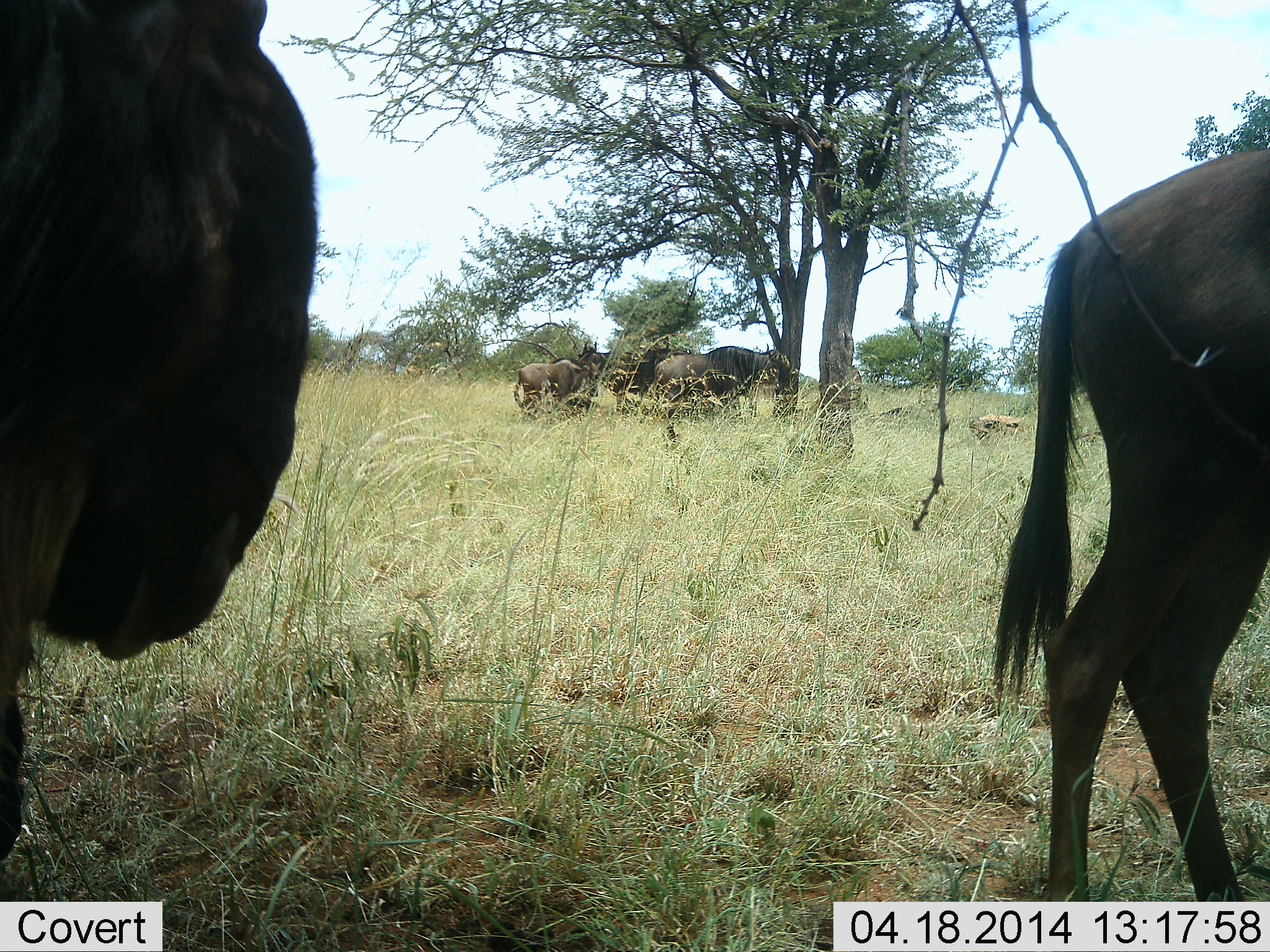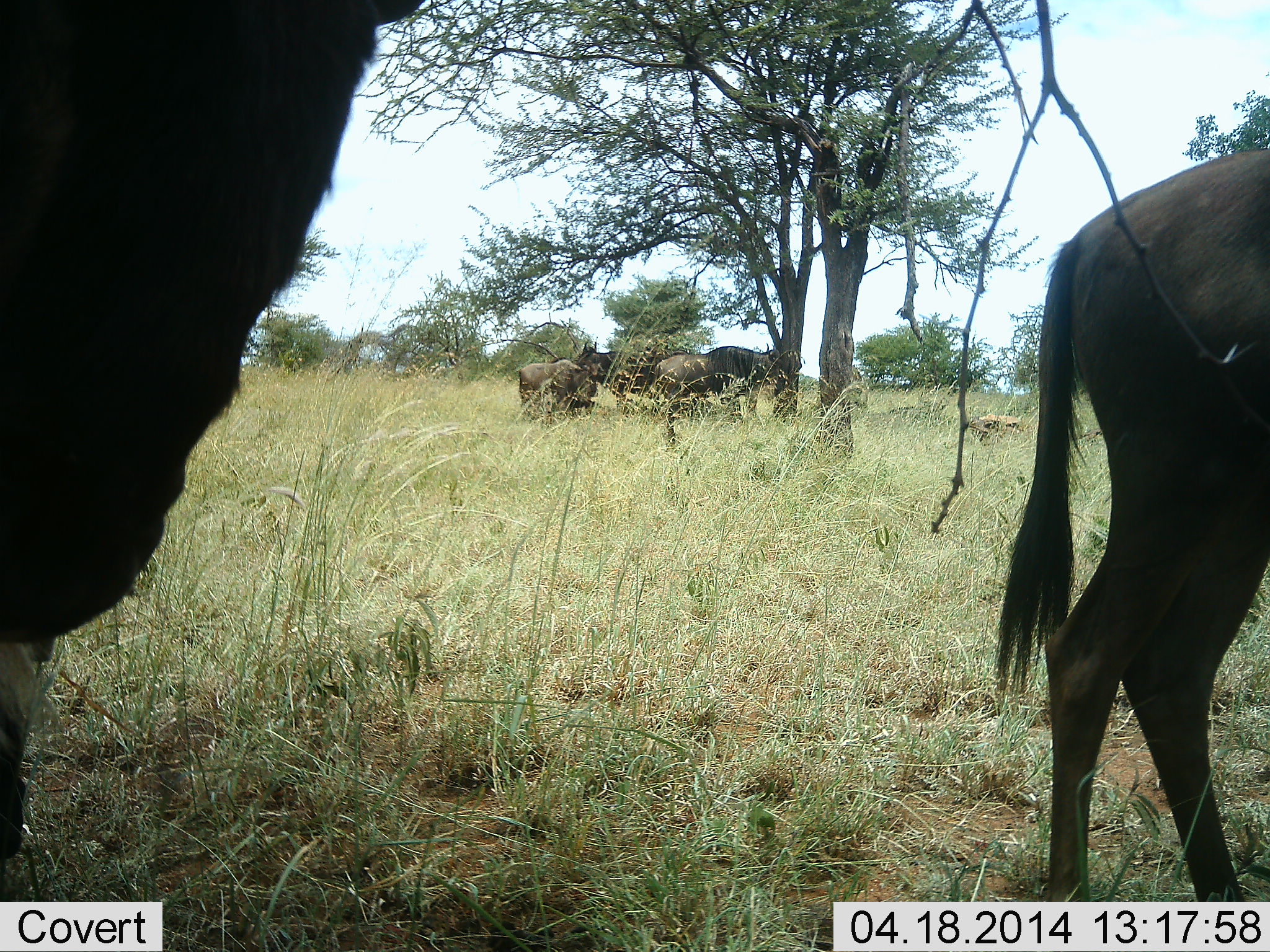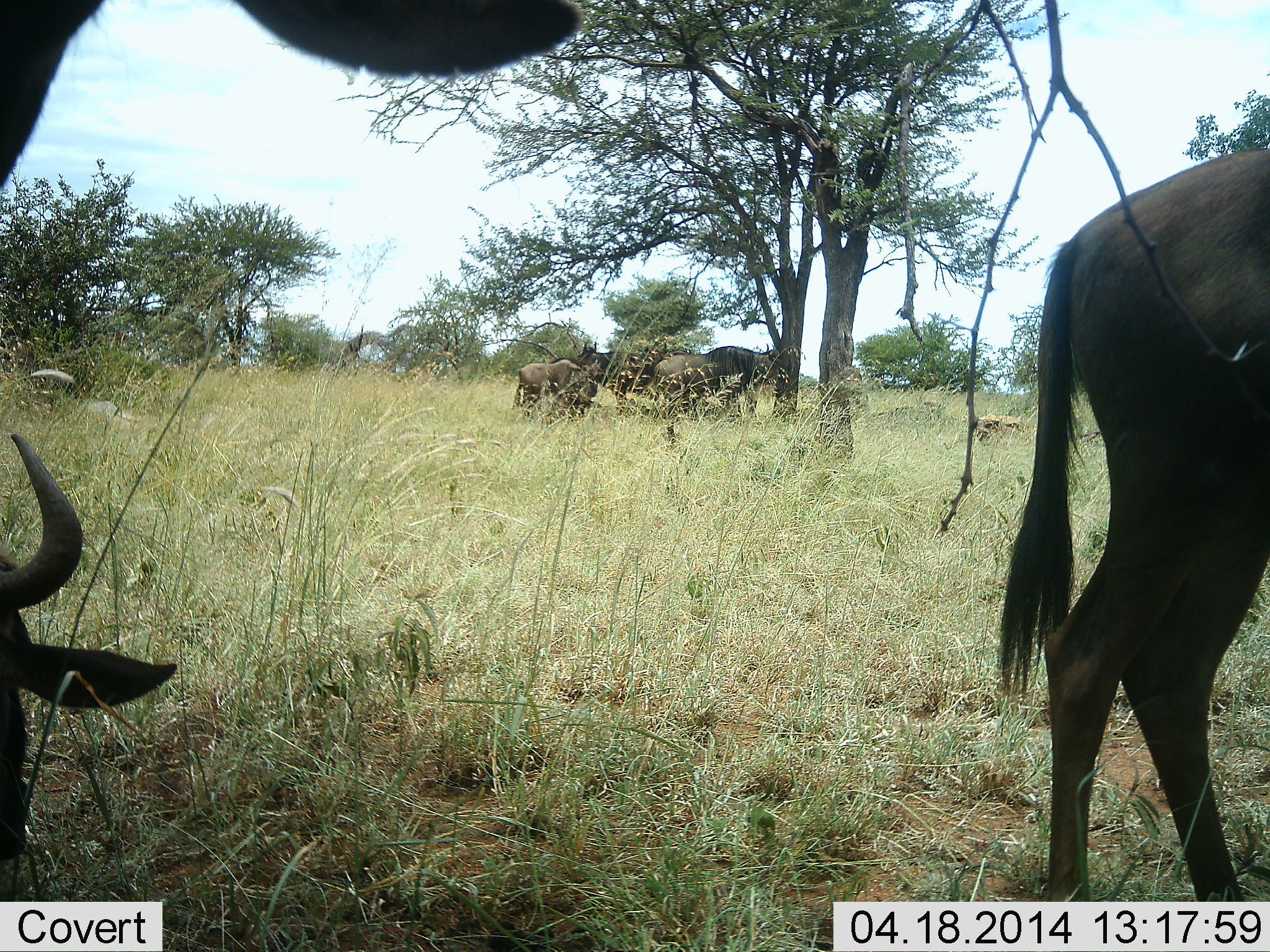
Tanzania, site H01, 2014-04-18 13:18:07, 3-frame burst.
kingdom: Animalia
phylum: Chordata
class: Mammalia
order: Artiodactyla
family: Bovidae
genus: Connochaetes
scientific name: Connochaetes taurinus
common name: blue wildebeest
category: wildebeest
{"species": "wildebeest (blue wildebeest) (Connochaetes taurinus)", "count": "6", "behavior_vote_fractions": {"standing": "91%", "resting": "27%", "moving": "9%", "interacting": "9%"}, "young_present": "18%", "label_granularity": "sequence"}